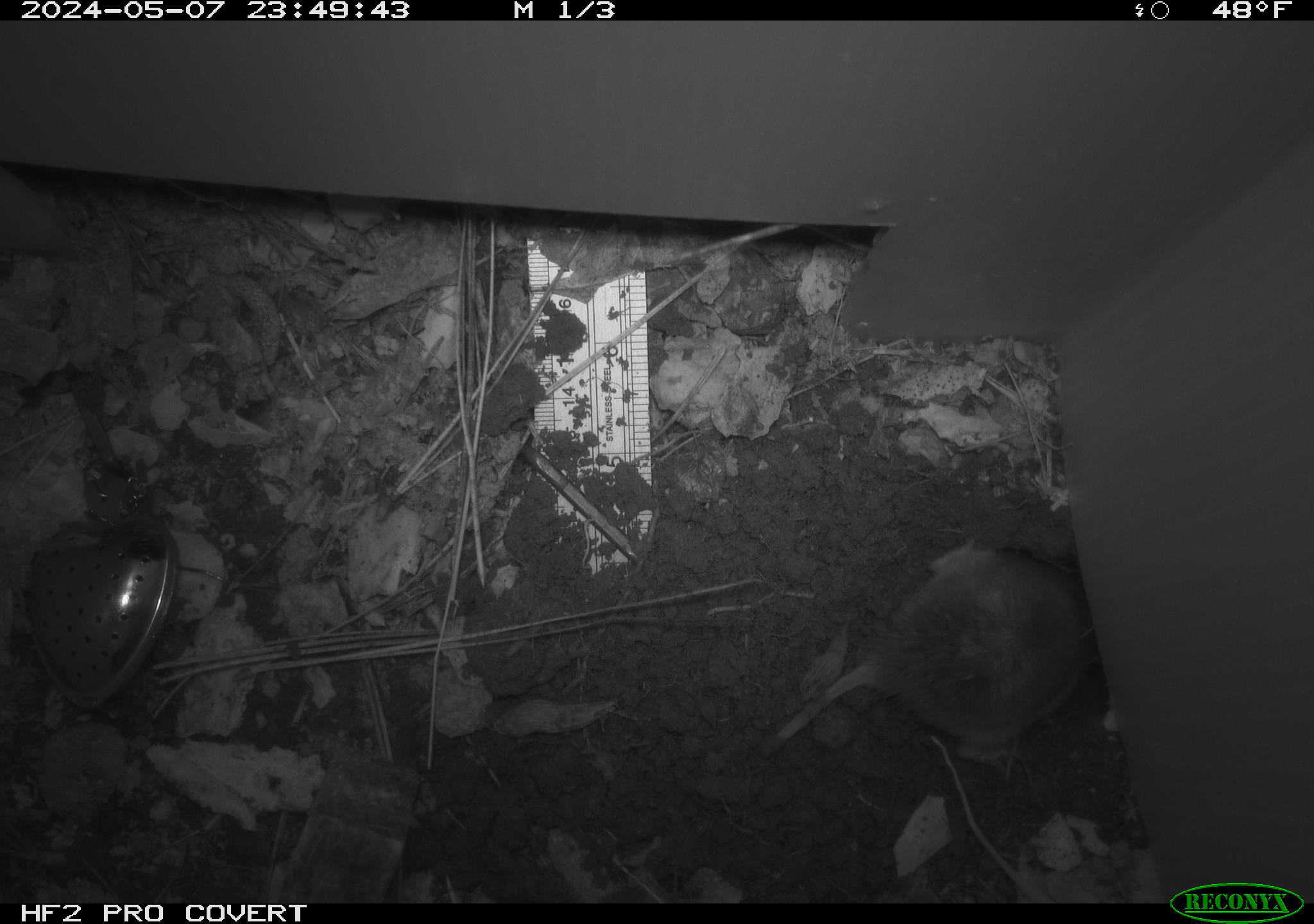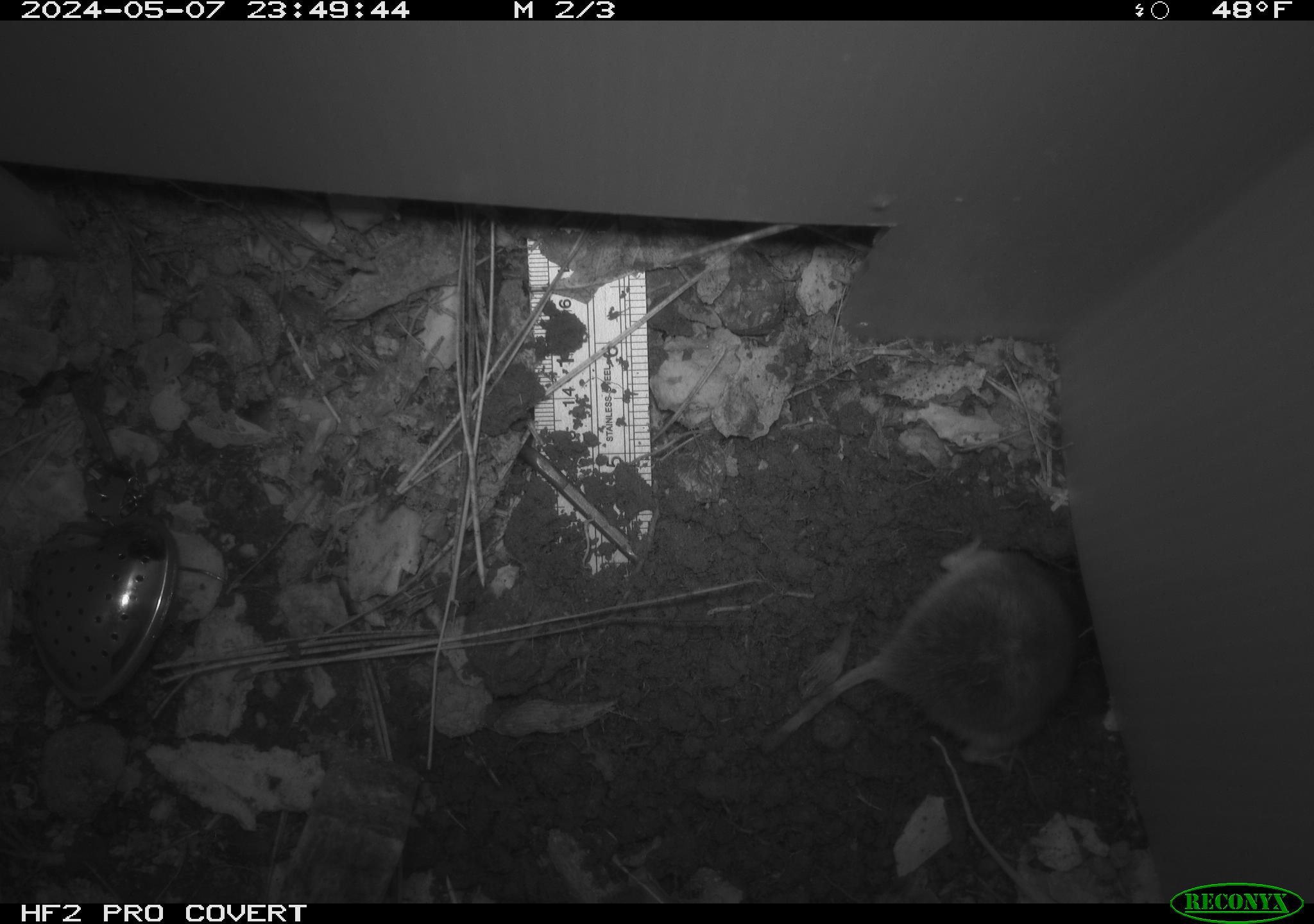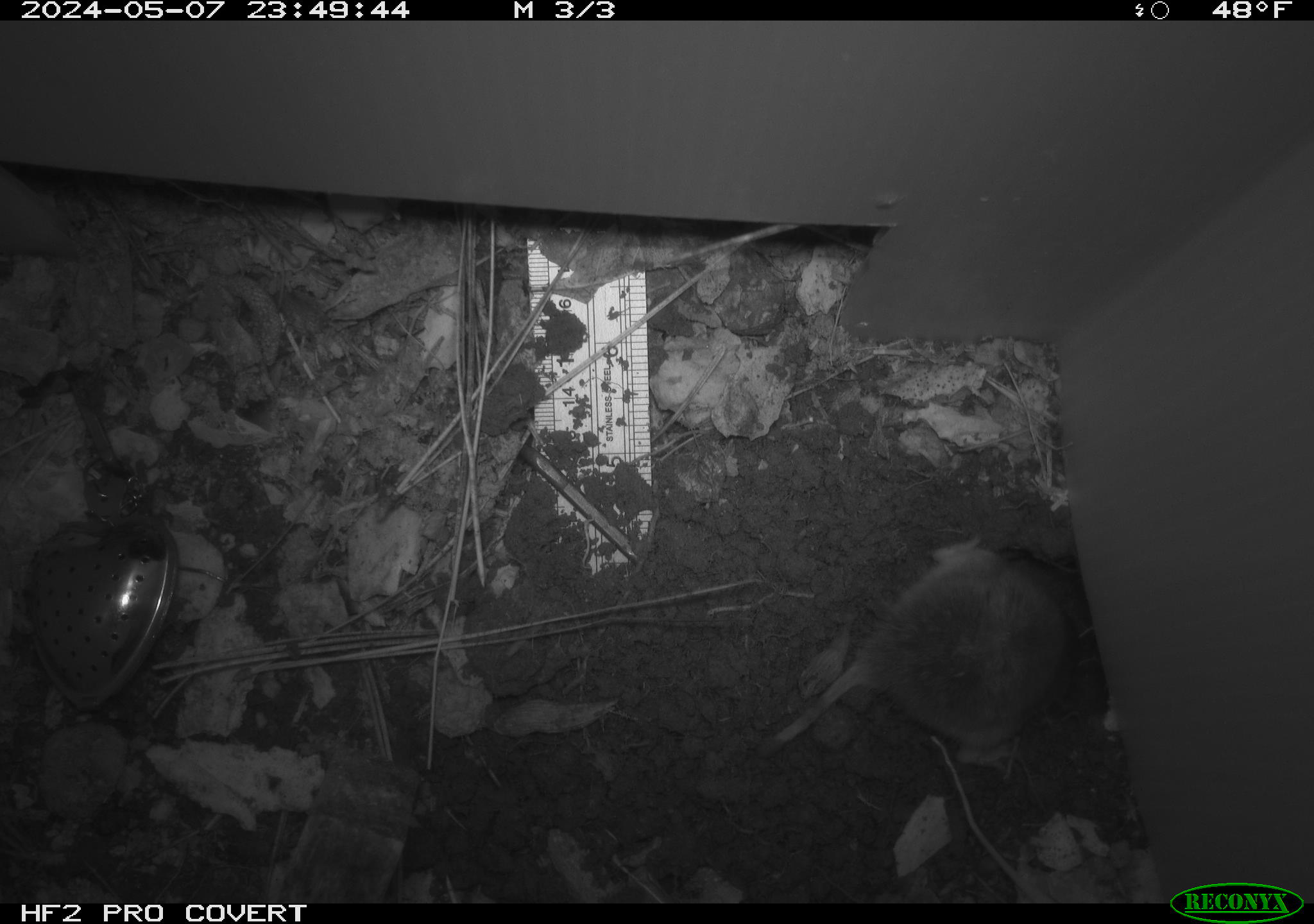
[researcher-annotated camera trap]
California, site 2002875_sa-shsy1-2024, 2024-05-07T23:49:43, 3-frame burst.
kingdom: Animalia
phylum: Chordata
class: Mammalia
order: Rodentia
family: Geomyidae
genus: Thomomys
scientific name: Thomomys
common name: smooth-toothed pocket gophers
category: thomomys species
Thomomys species (smooth-toothed pocket gophers) (Thomomys).